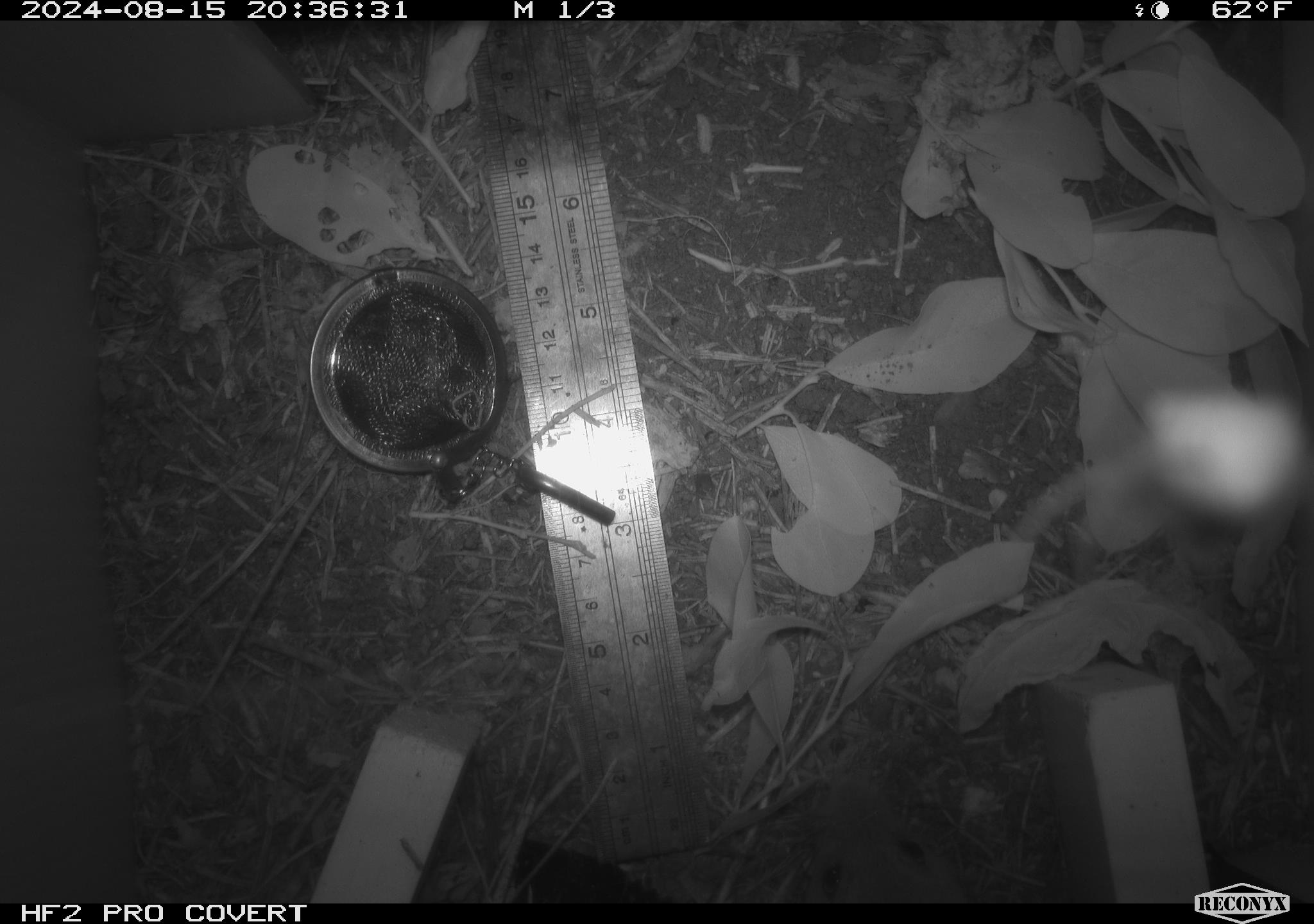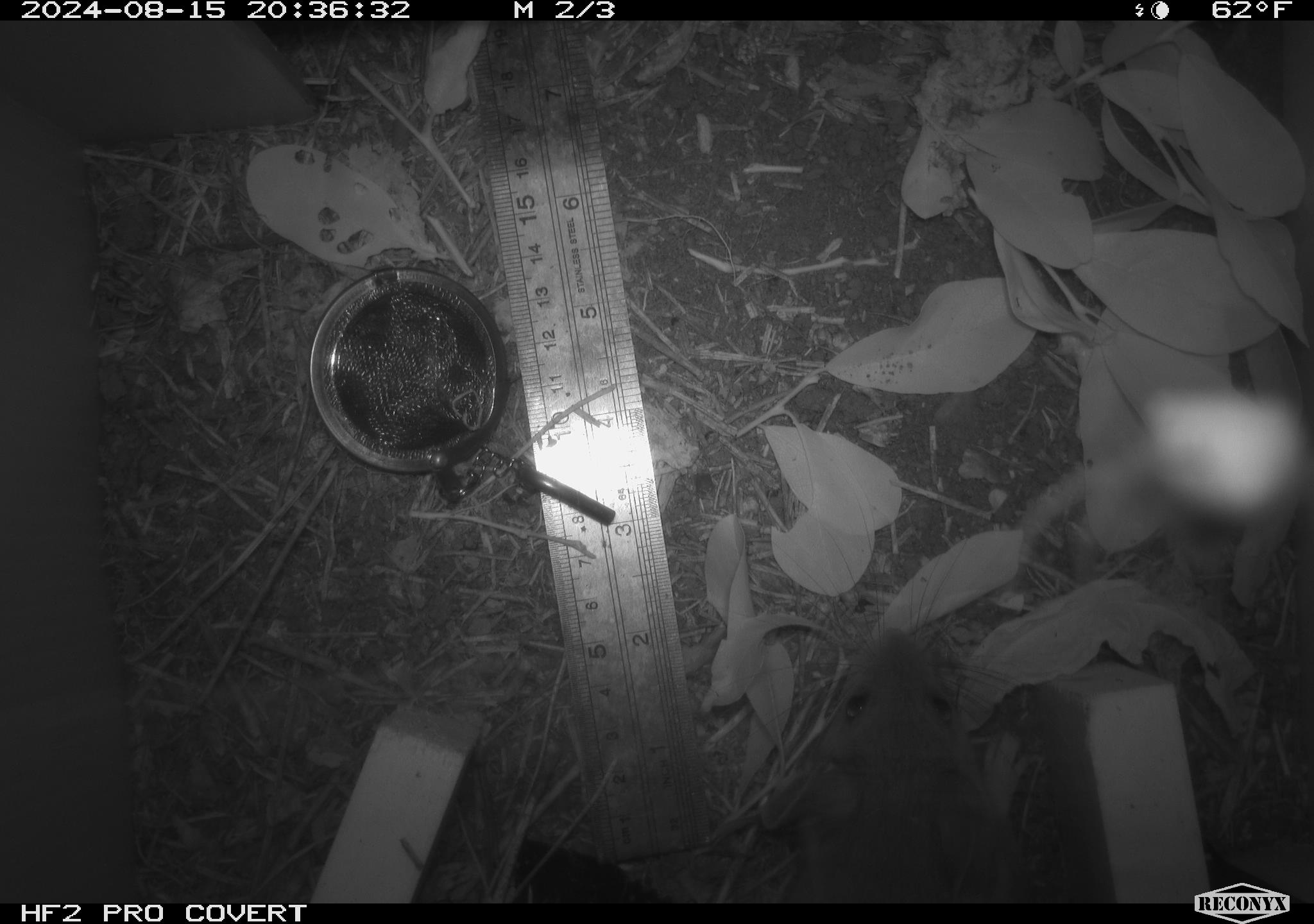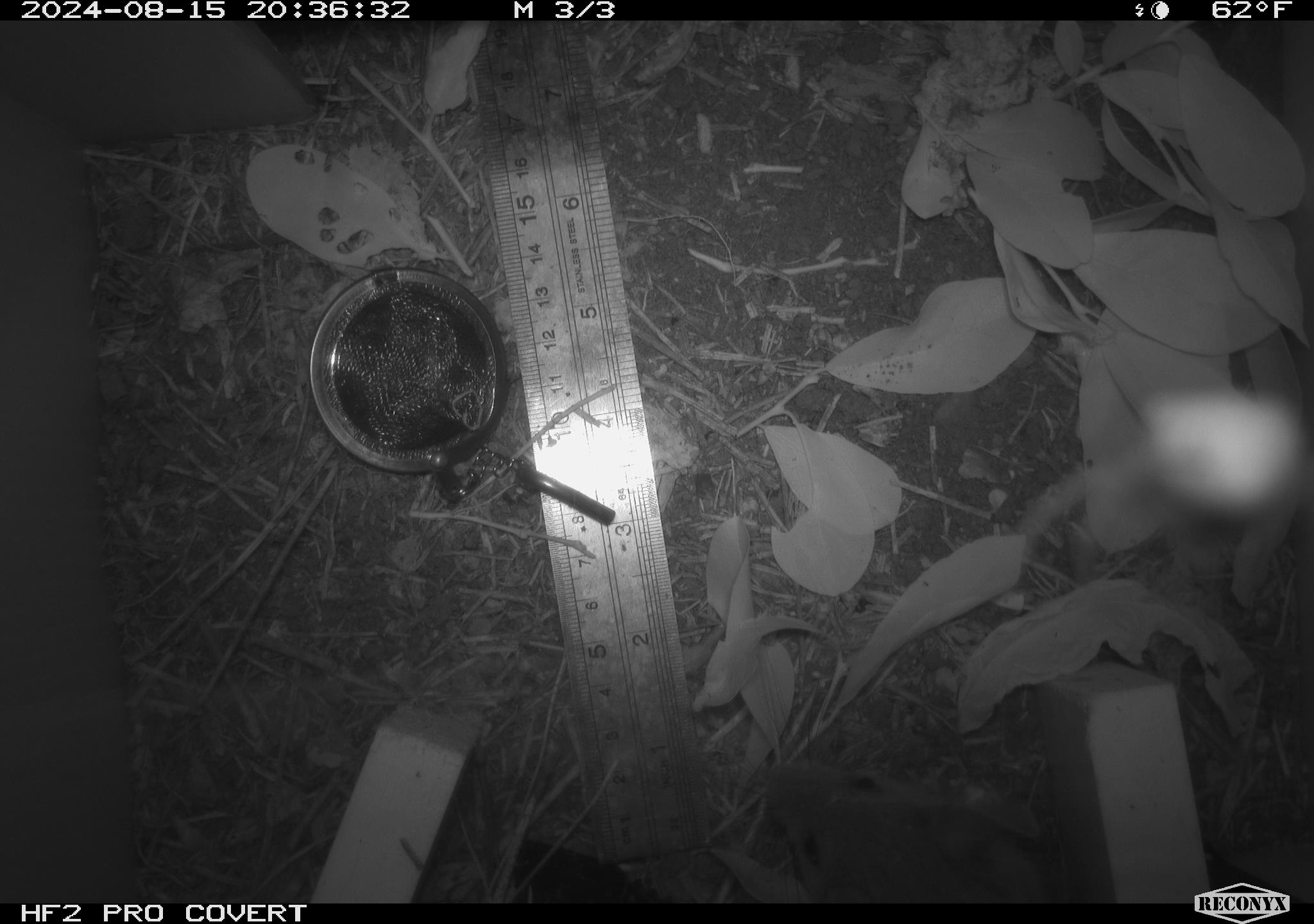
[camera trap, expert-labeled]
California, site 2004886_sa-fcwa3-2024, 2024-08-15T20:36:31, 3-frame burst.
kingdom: Animalia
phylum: Chordata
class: Mammalia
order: Rodentia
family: Cricetidae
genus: Neotoma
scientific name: Neotoma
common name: pack rat or woodrat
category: neotoma species